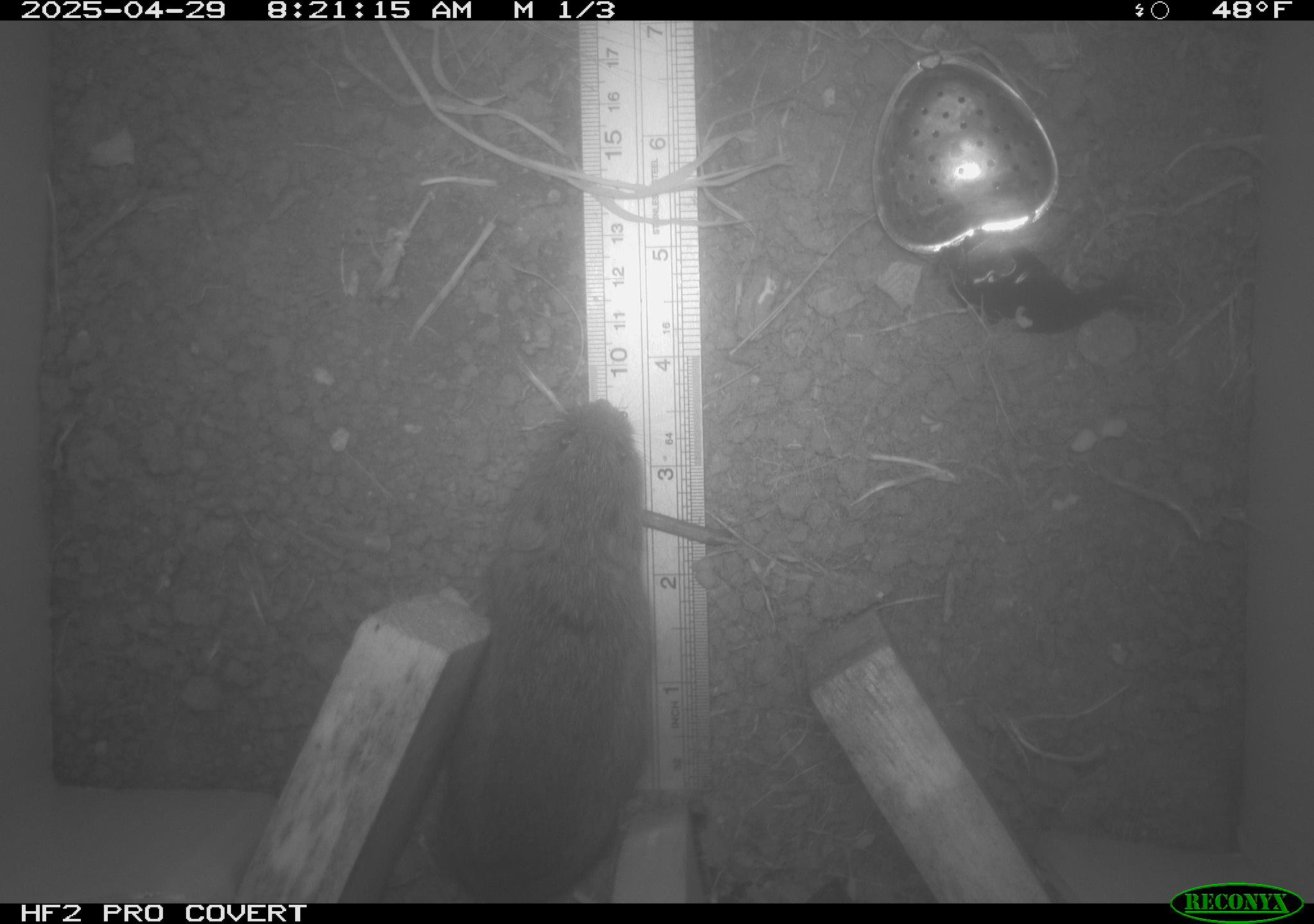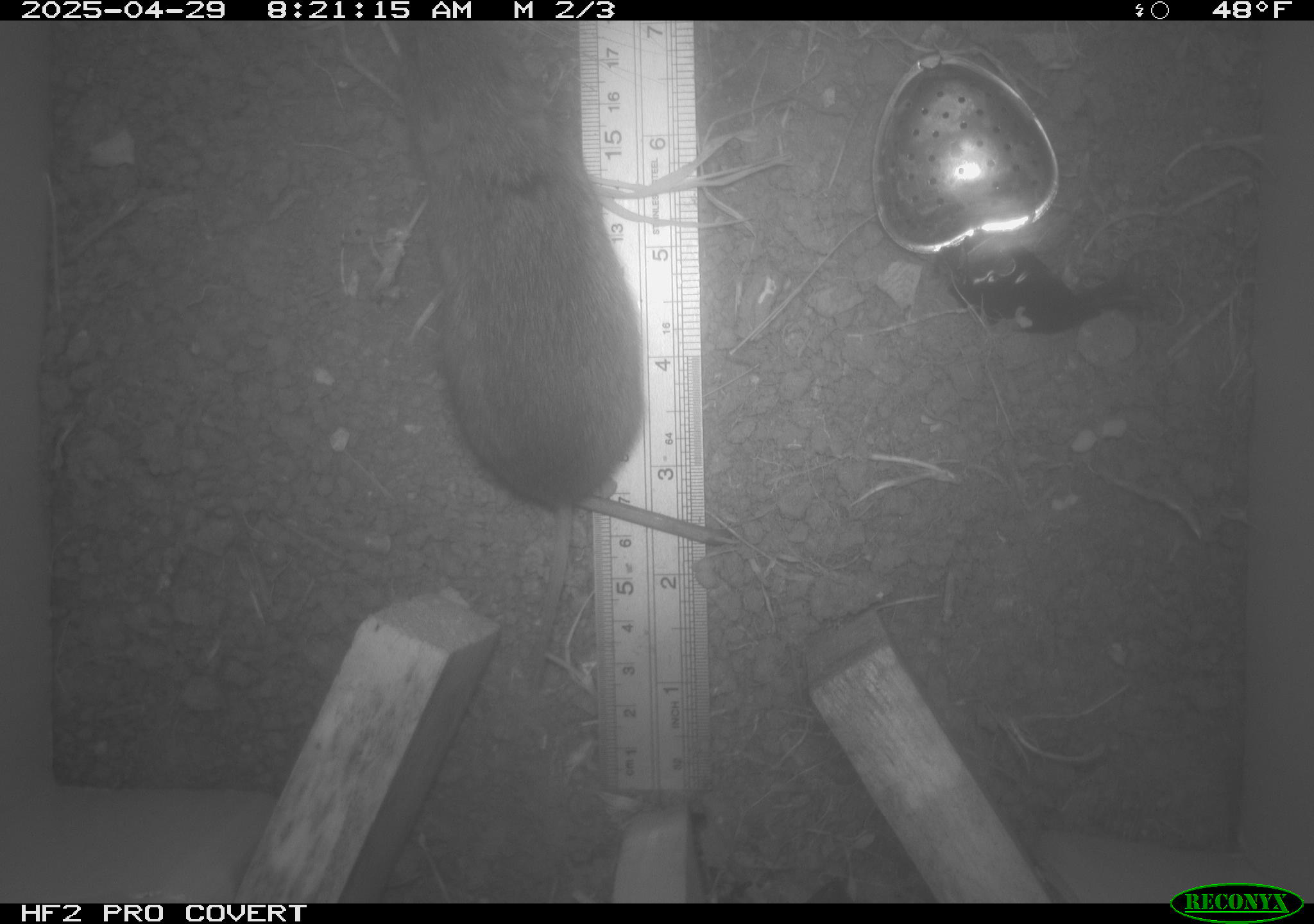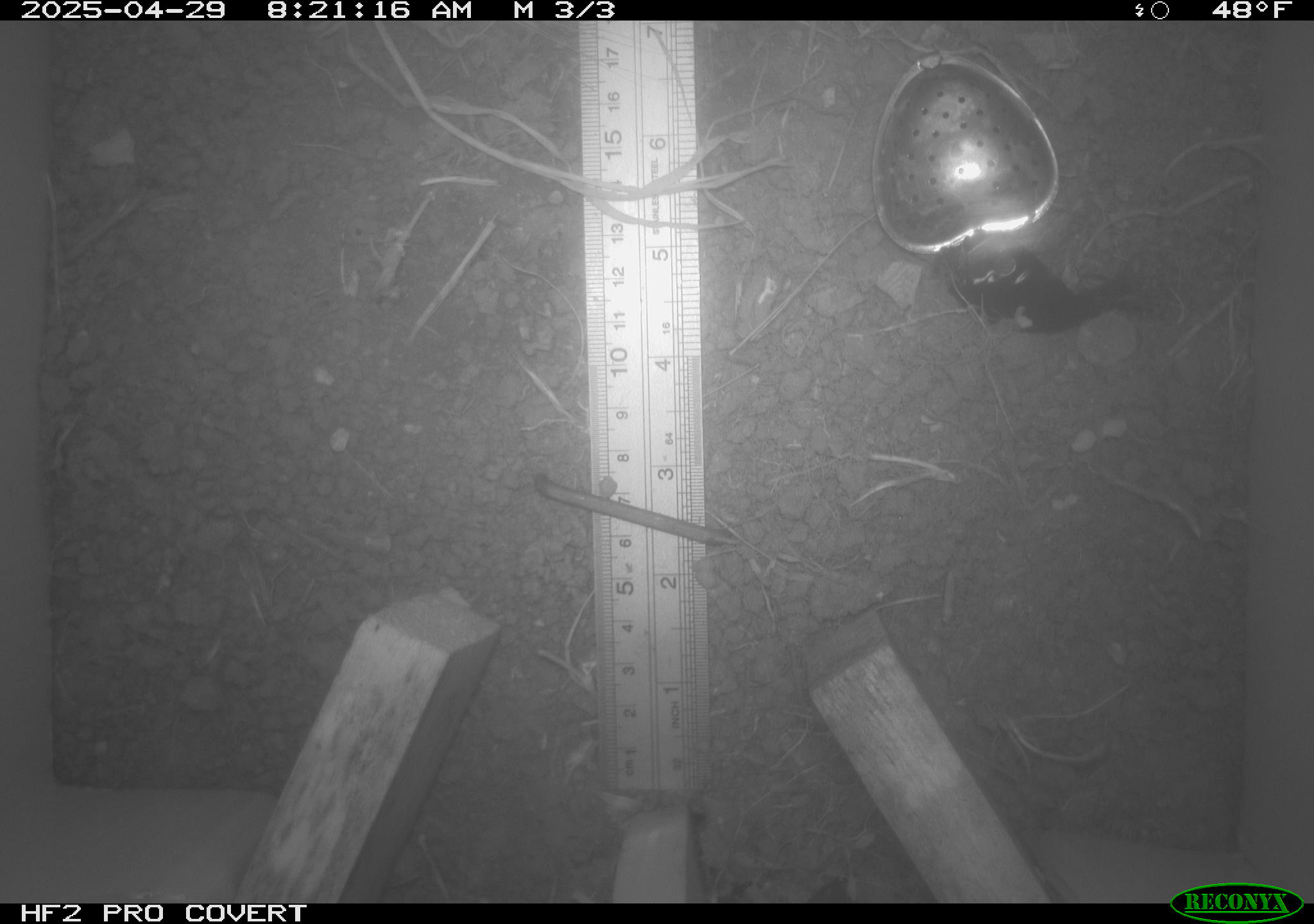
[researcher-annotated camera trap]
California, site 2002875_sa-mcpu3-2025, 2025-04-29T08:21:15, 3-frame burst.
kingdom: Animalia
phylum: Chordata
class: Mammalia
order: Rodentia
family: Cricetidae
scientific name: Arvicolinae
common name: voles, lemmings, and muskrats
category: arvicolinae subfamily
Arvicolinae subfamily (voles, lemmings, and muskrats) (Arvicolinae).